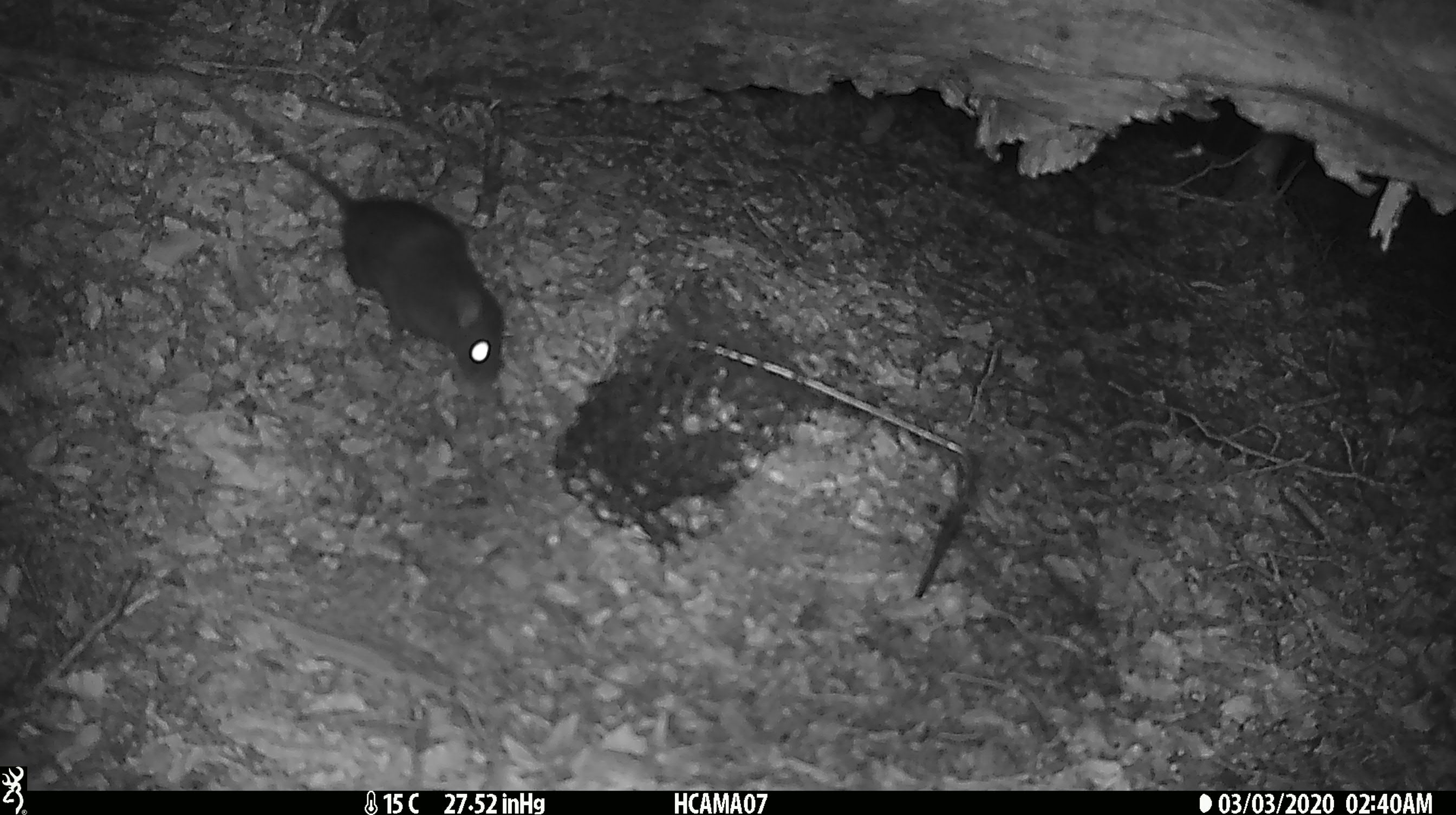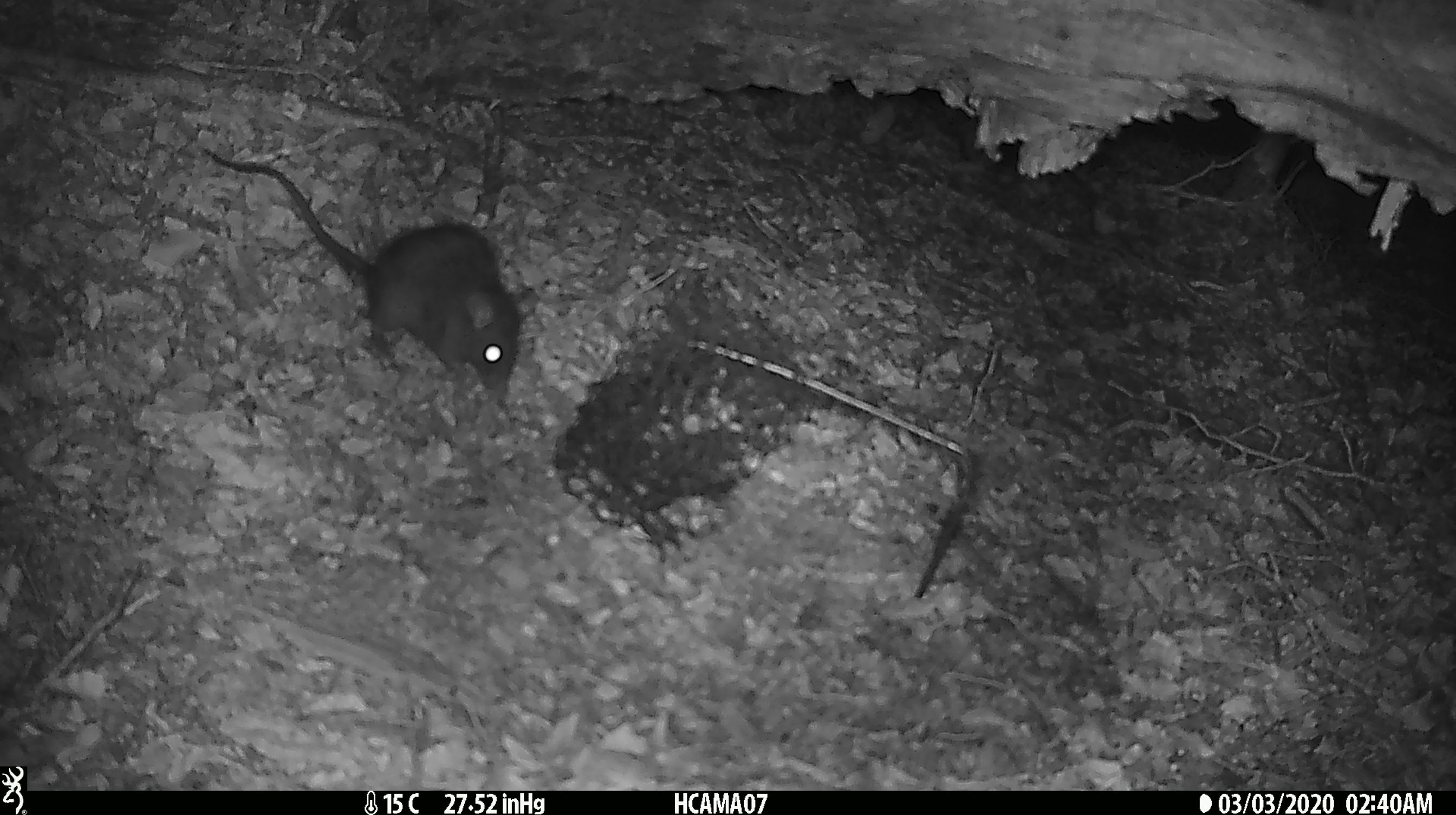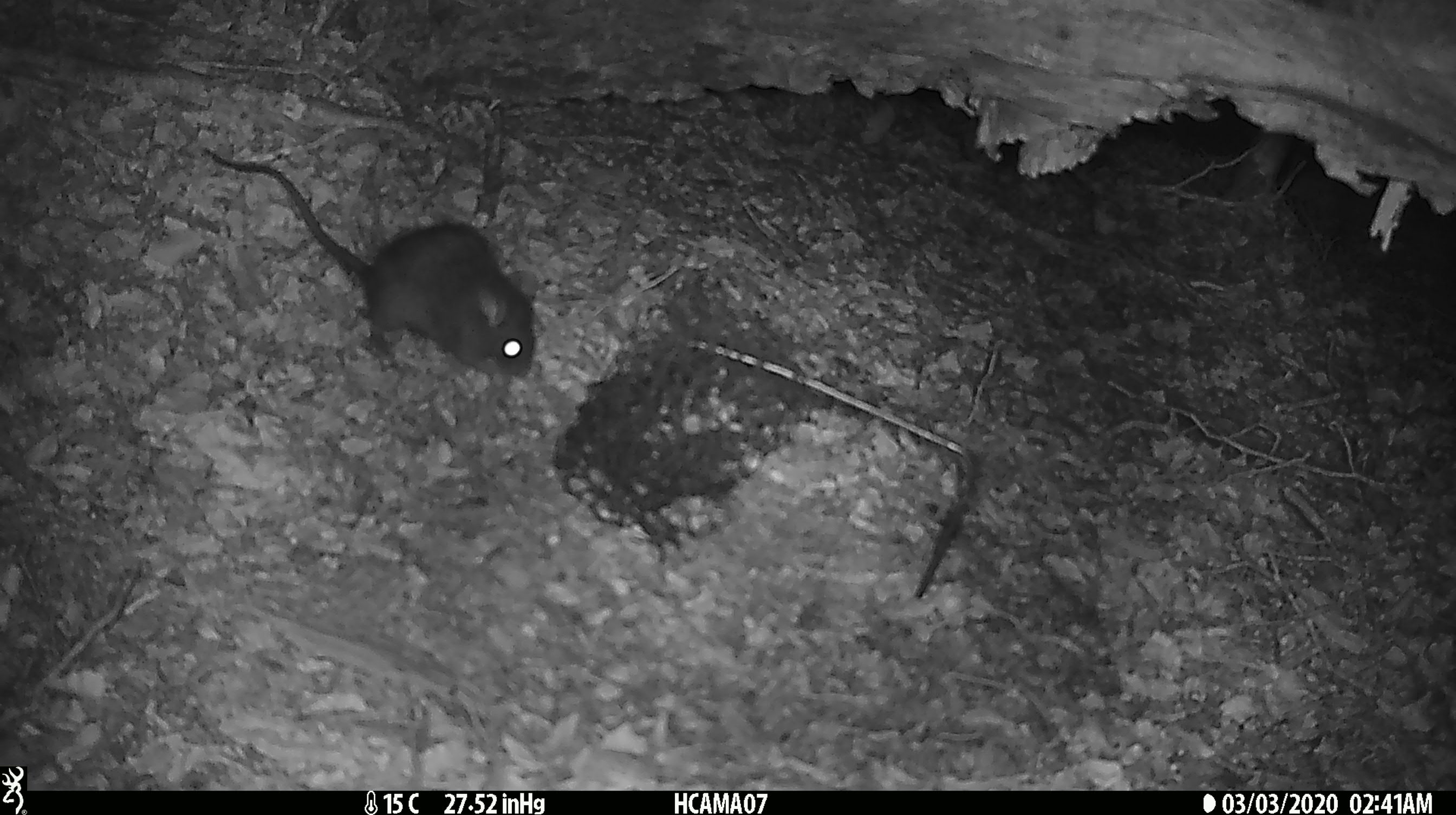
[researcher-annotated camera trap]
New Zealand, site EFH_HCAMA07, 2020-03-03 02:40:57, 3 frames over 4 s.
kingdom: Animalia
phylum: Chordata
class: Mammalia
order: Rodentia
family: Muridae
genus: Rattus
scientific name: Rattus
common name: rat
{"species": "rat (Rattus)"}